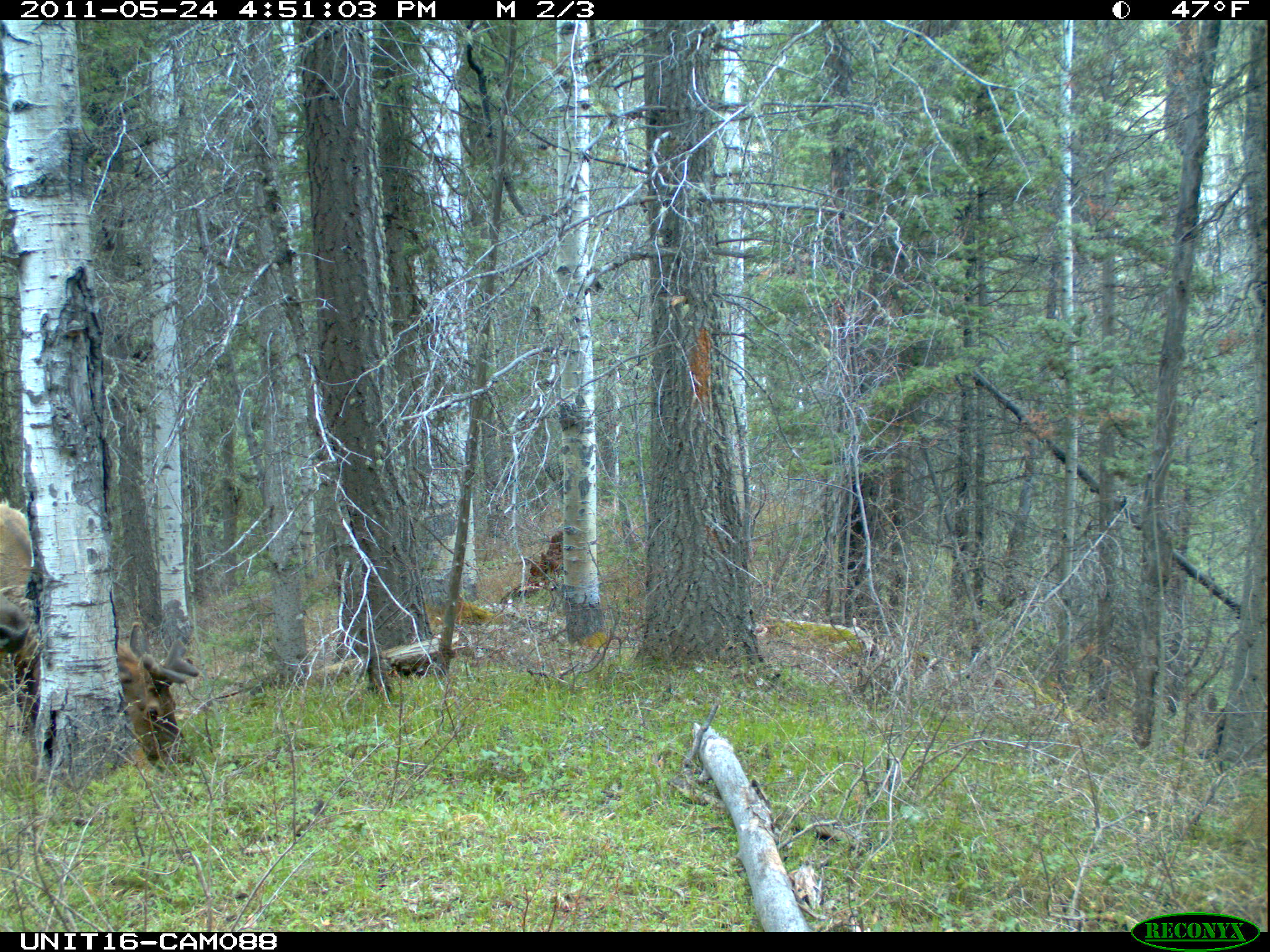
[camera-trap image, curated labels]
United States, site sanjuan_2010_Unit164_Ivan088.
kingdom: Animalia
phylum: Chordata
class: Mammalia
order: Artiodactyla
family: Cervidae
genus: Cervus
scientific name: Cervus elaphus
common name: red deer